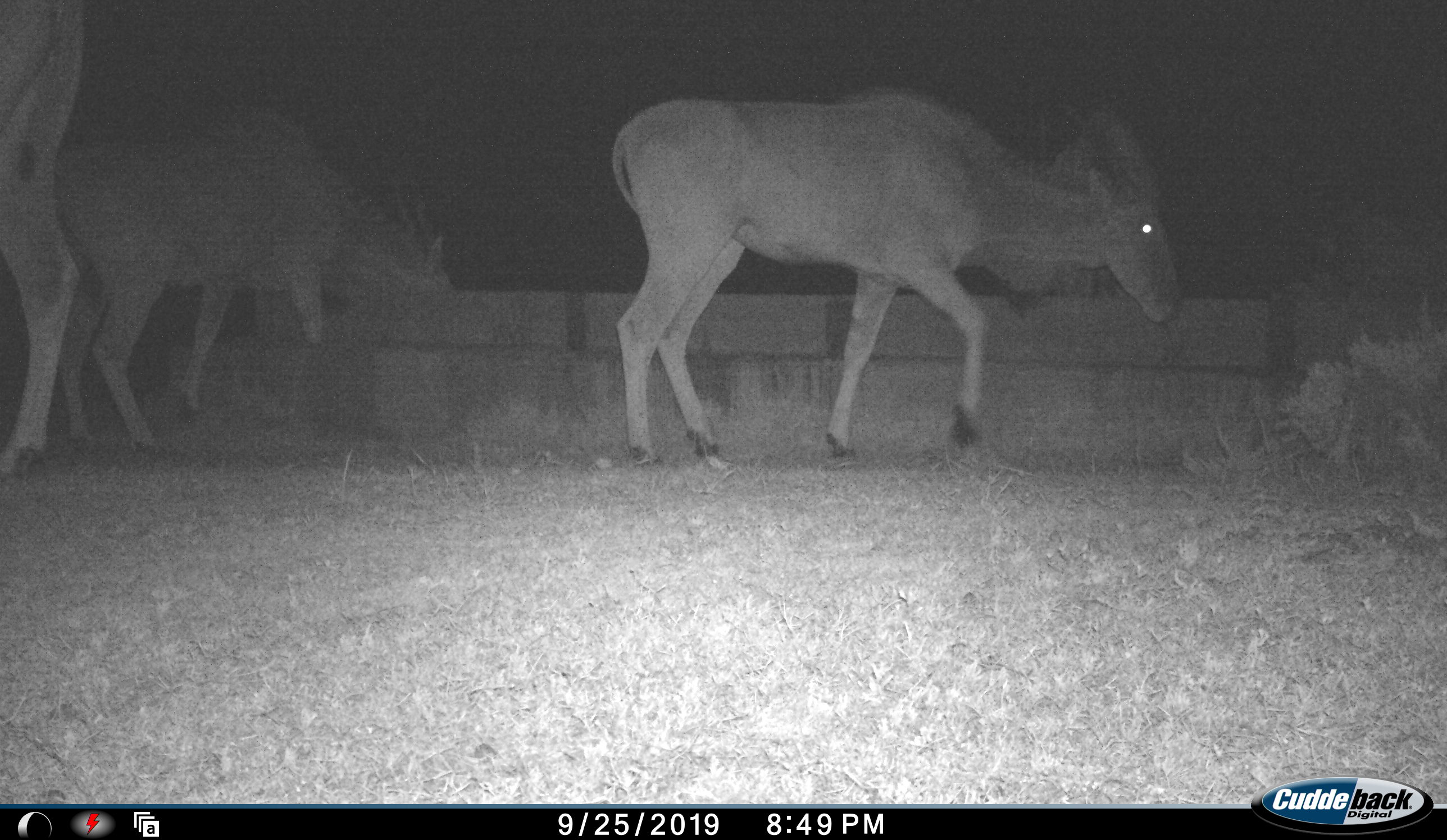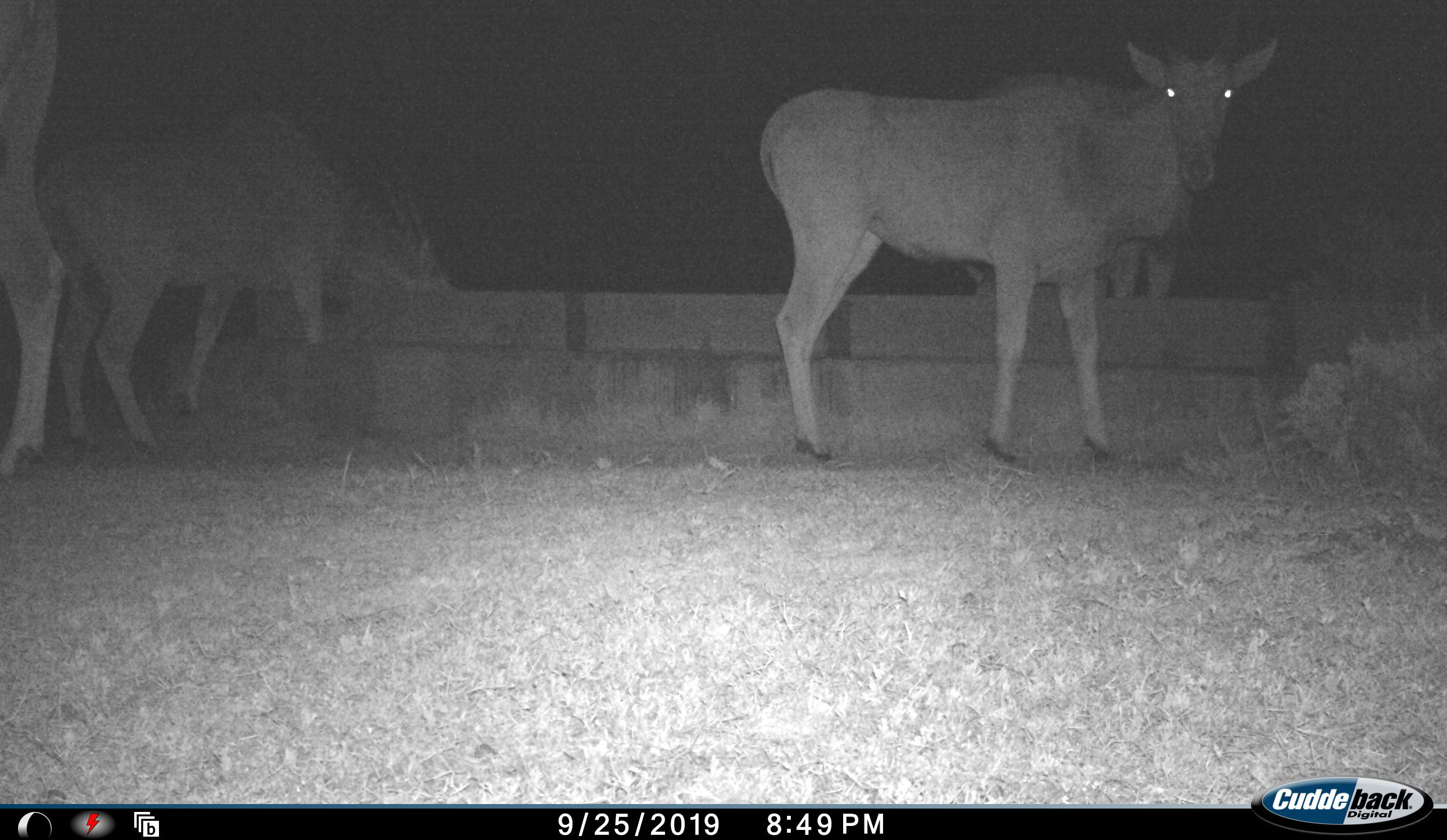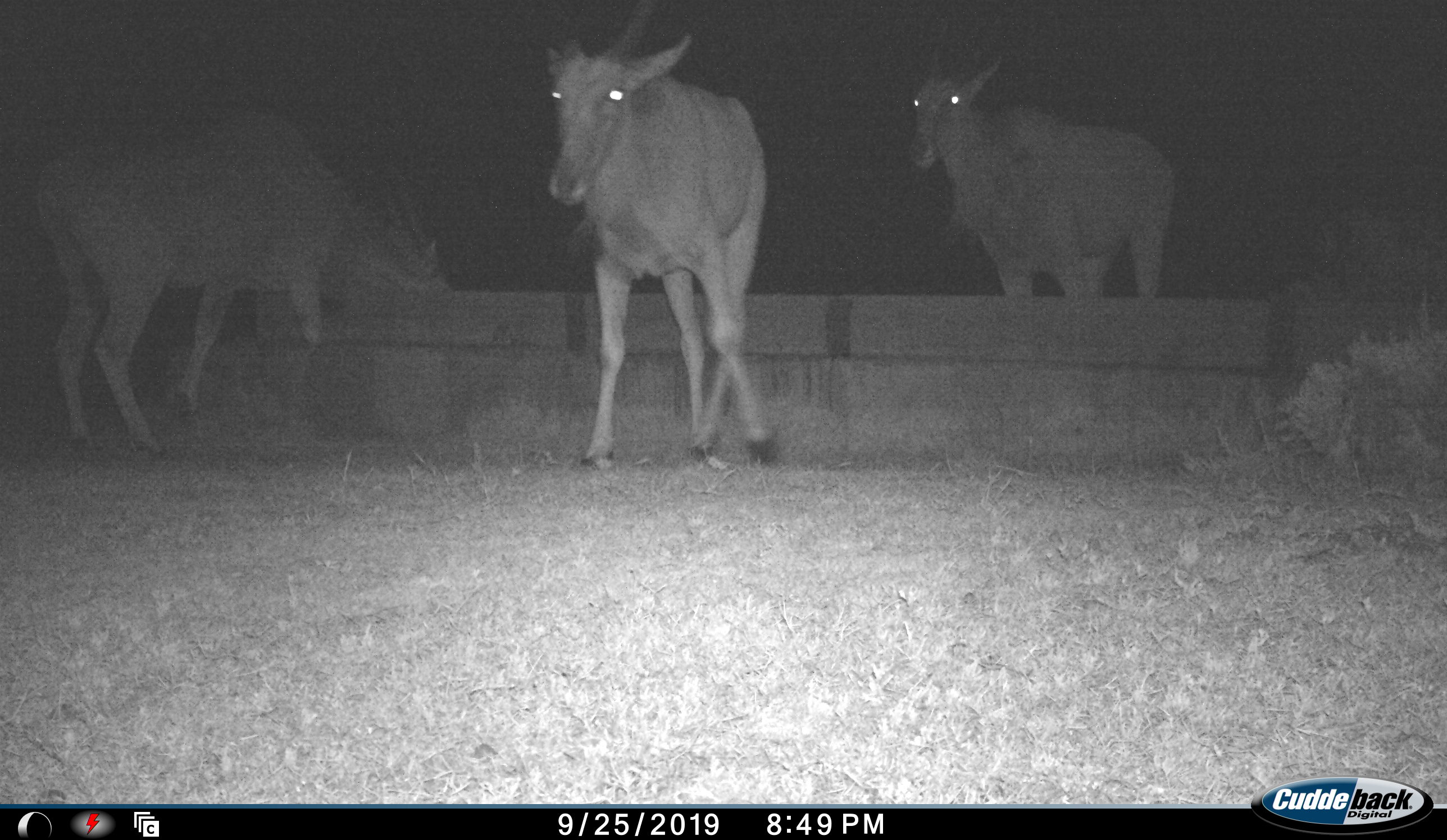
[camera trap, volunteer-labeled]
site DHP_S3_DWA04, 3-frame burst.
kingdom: Animalia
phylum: Chordata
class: Mammalia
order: Artiodactyla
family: Bovidae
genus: Tragelaphus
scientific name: Tragelaphus oryx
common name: eland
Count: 4.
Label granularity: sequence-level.